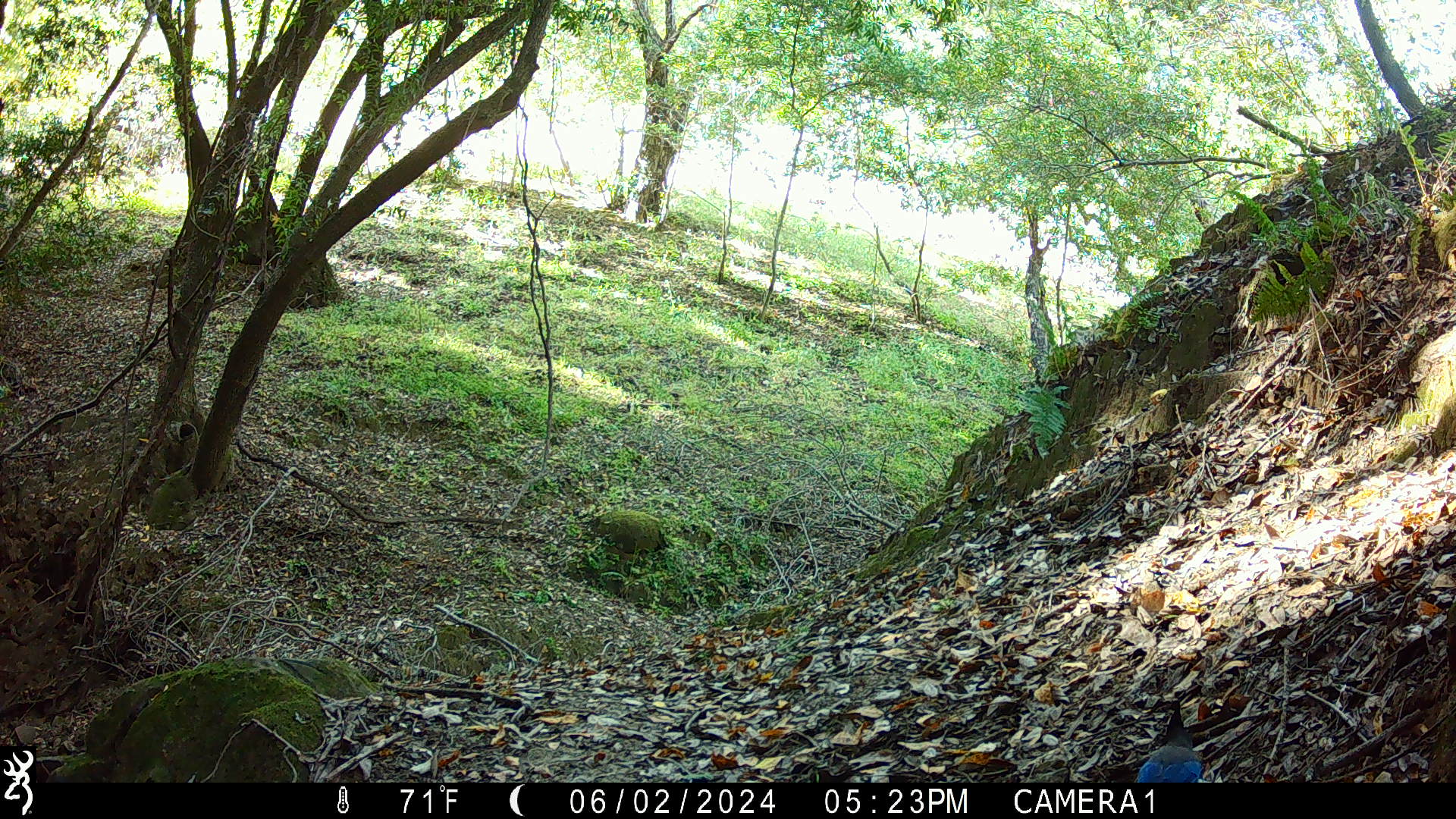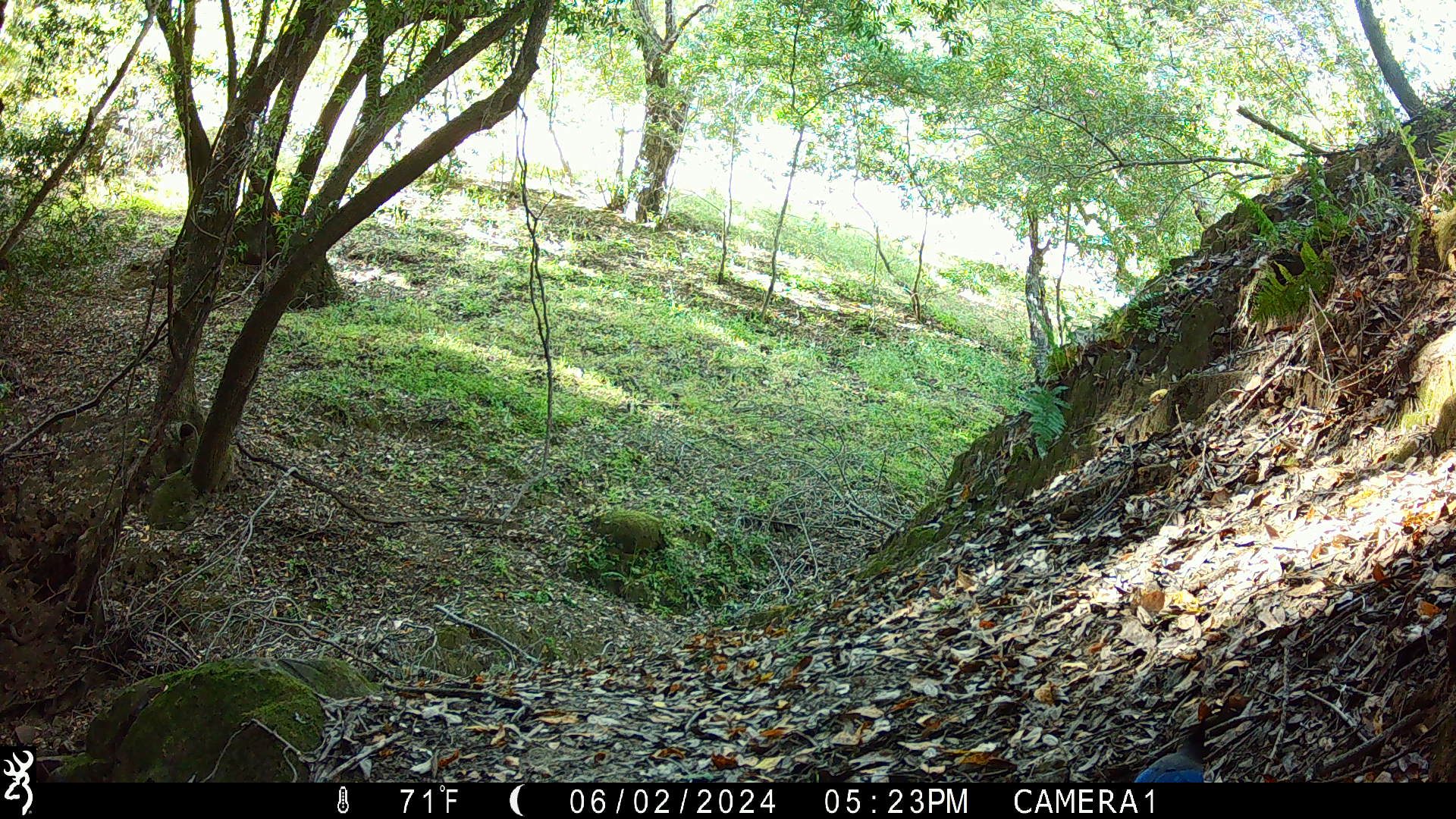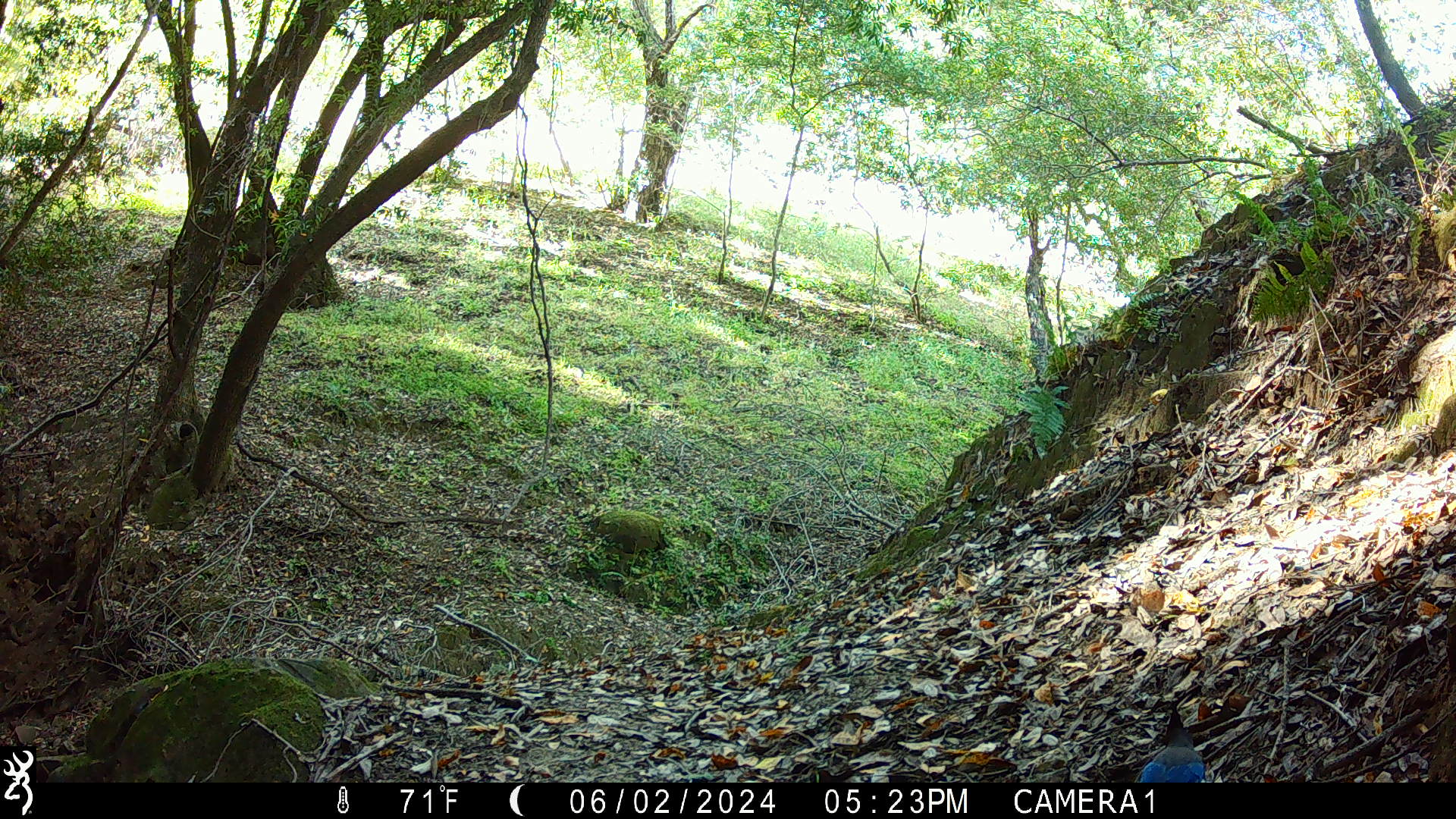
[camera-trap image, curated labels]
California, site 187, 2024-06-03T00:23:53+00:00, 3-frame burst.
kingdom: Animalia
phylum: Chordata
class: Aves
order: Passeriformes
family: Corvidae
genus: Cyanocitta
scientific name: Cyanocitta stelleri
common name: steller's jay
Steller's jay (Cyanocitta stelleri).